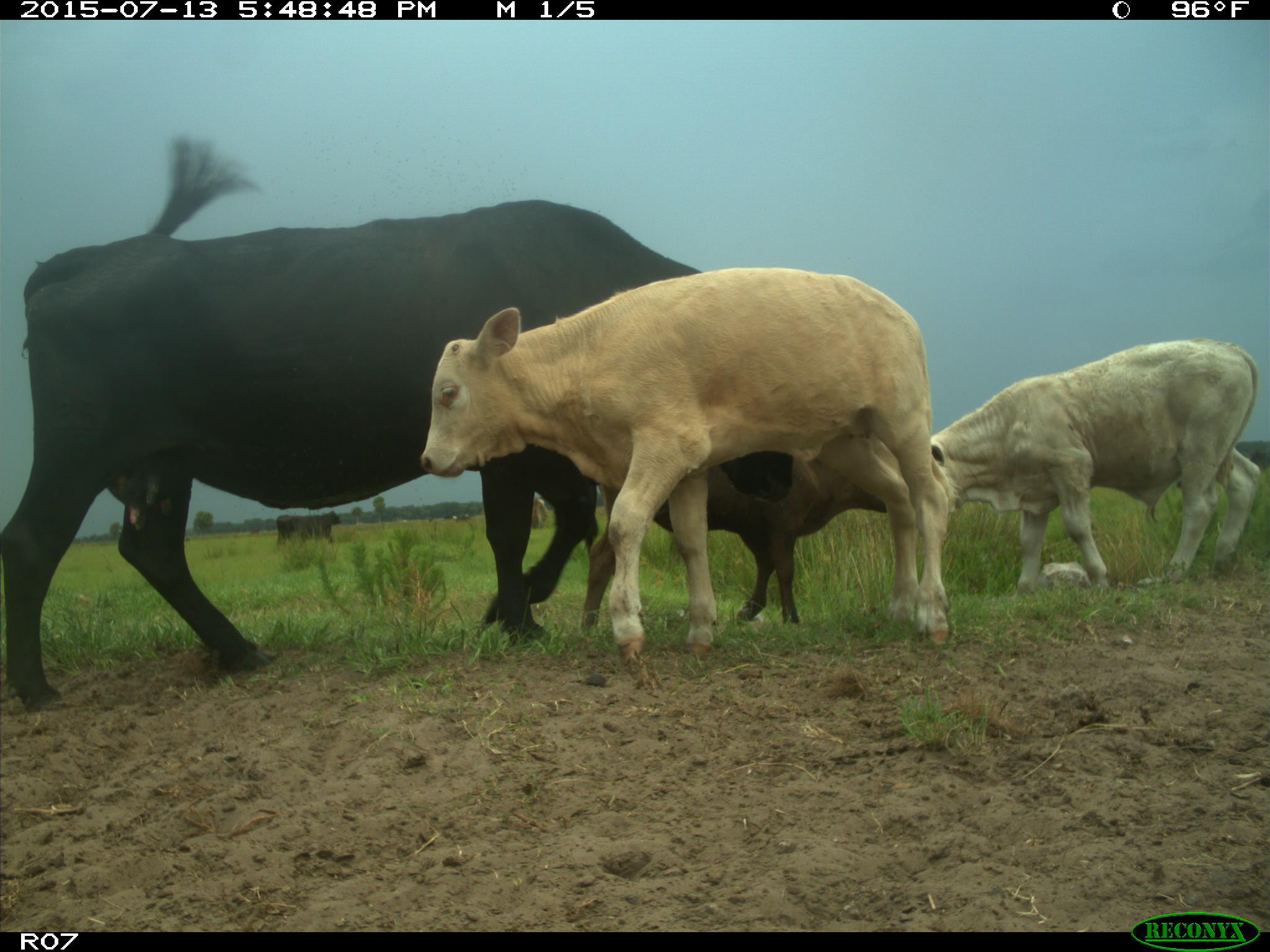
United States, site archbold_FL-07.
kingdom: Animalia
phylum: Chordata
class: Mammalia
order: Artiodactyla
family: Bovidae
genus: Bos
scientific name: Bos taurus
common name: domestic cow